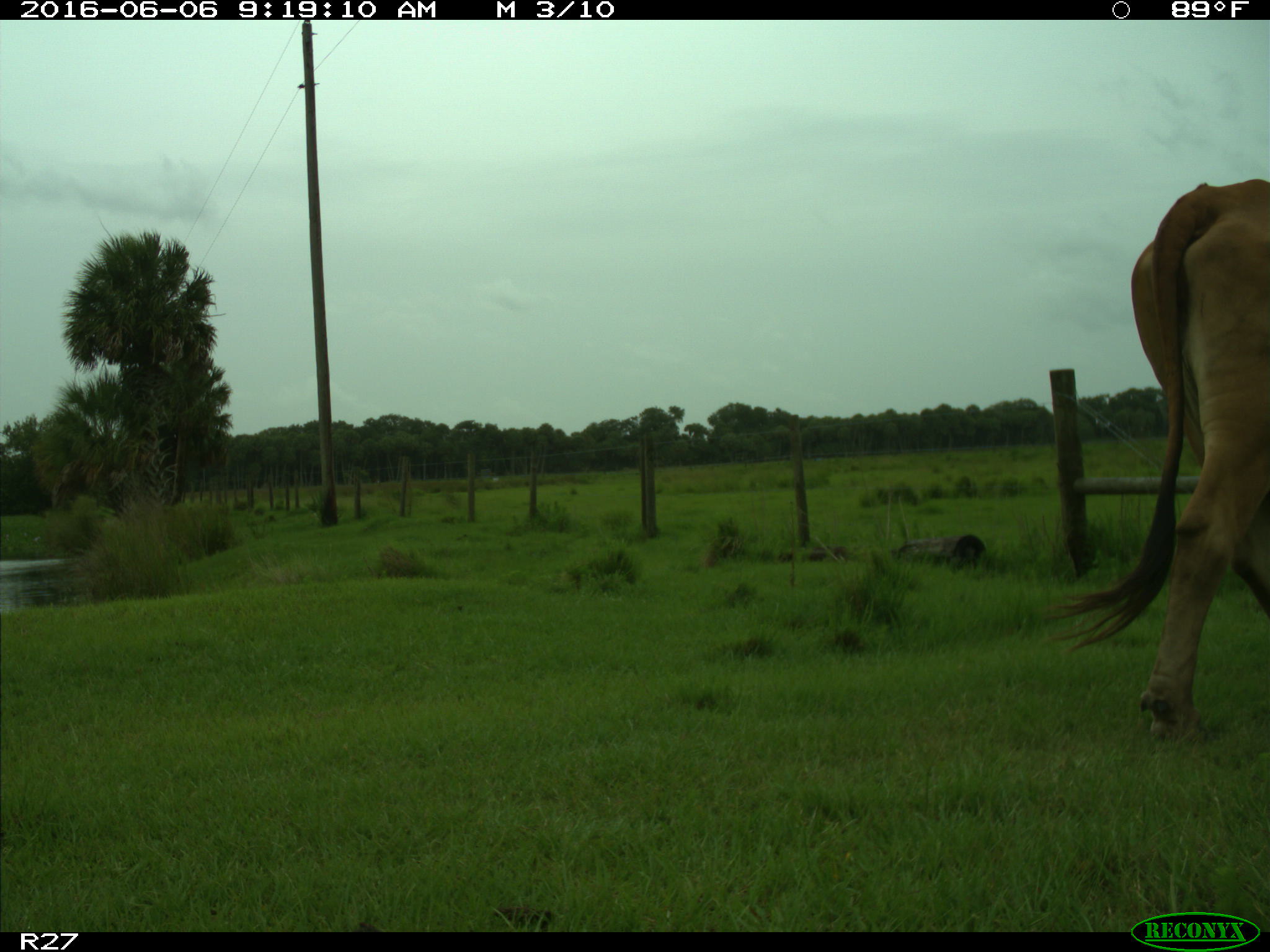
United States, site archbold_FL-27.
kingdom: Animalia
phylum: Chordata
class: Mammalia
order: Artiodactyla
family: Bovidae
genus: Bos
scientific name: Bos taurus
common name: domestic cow